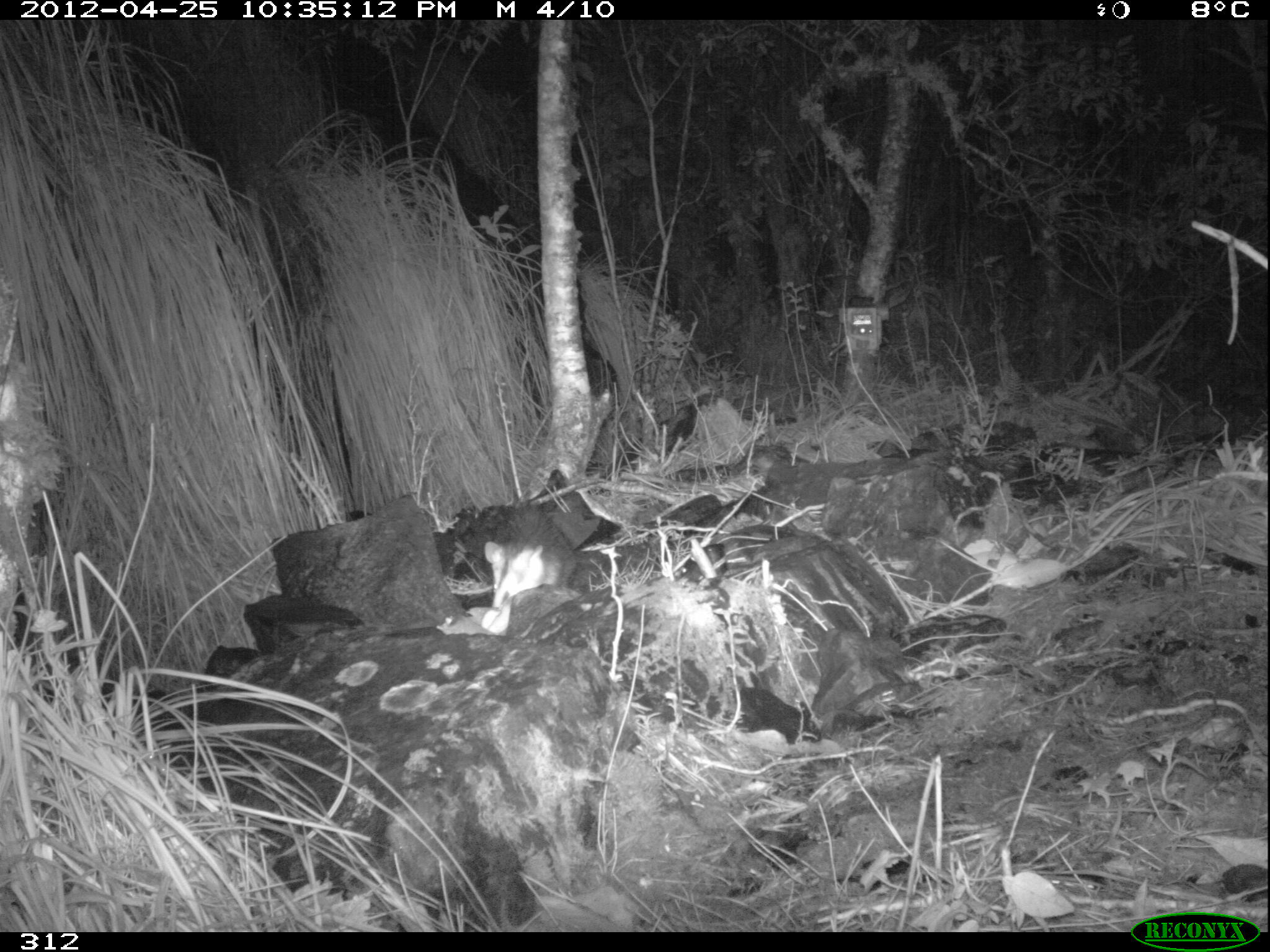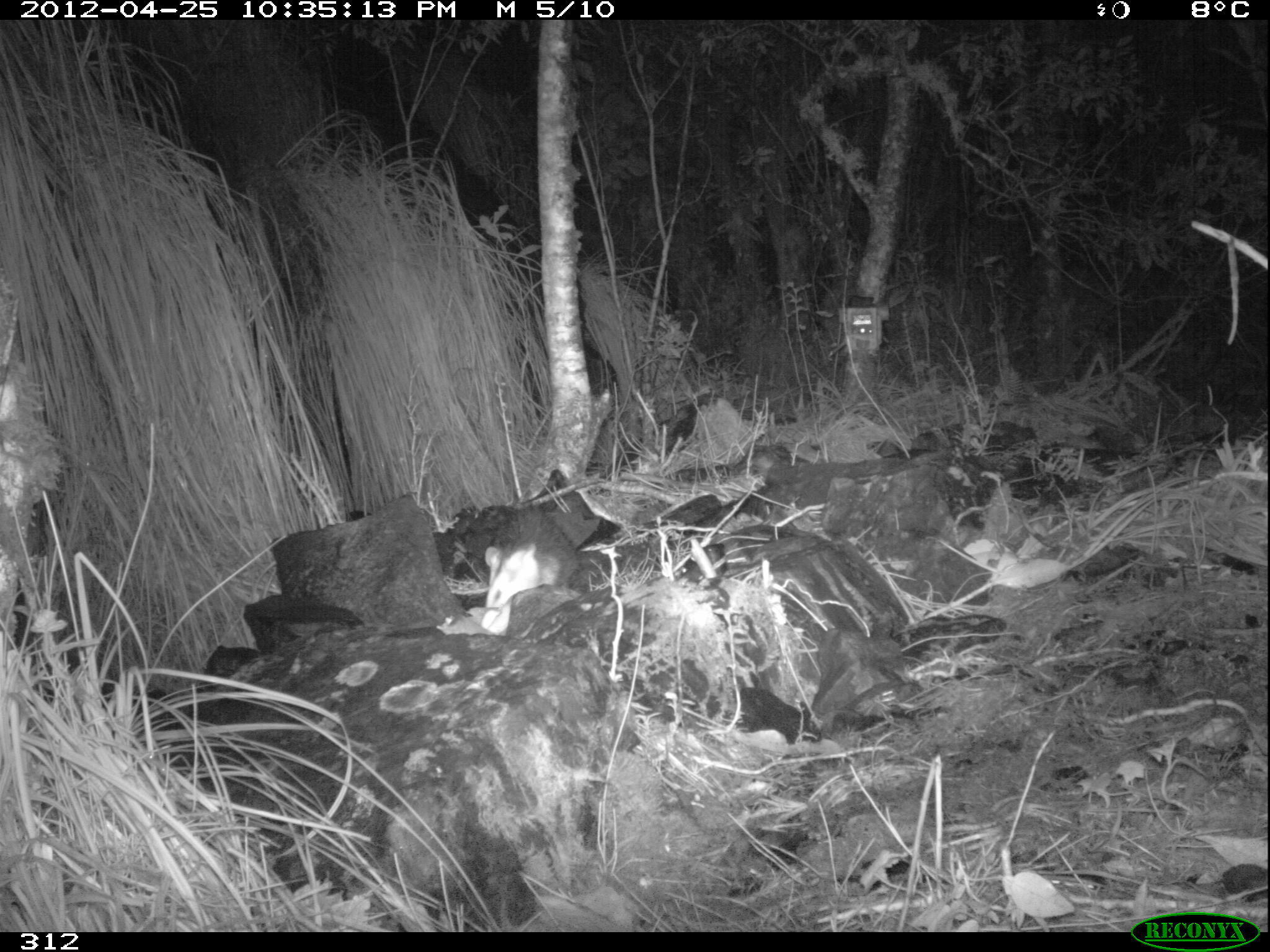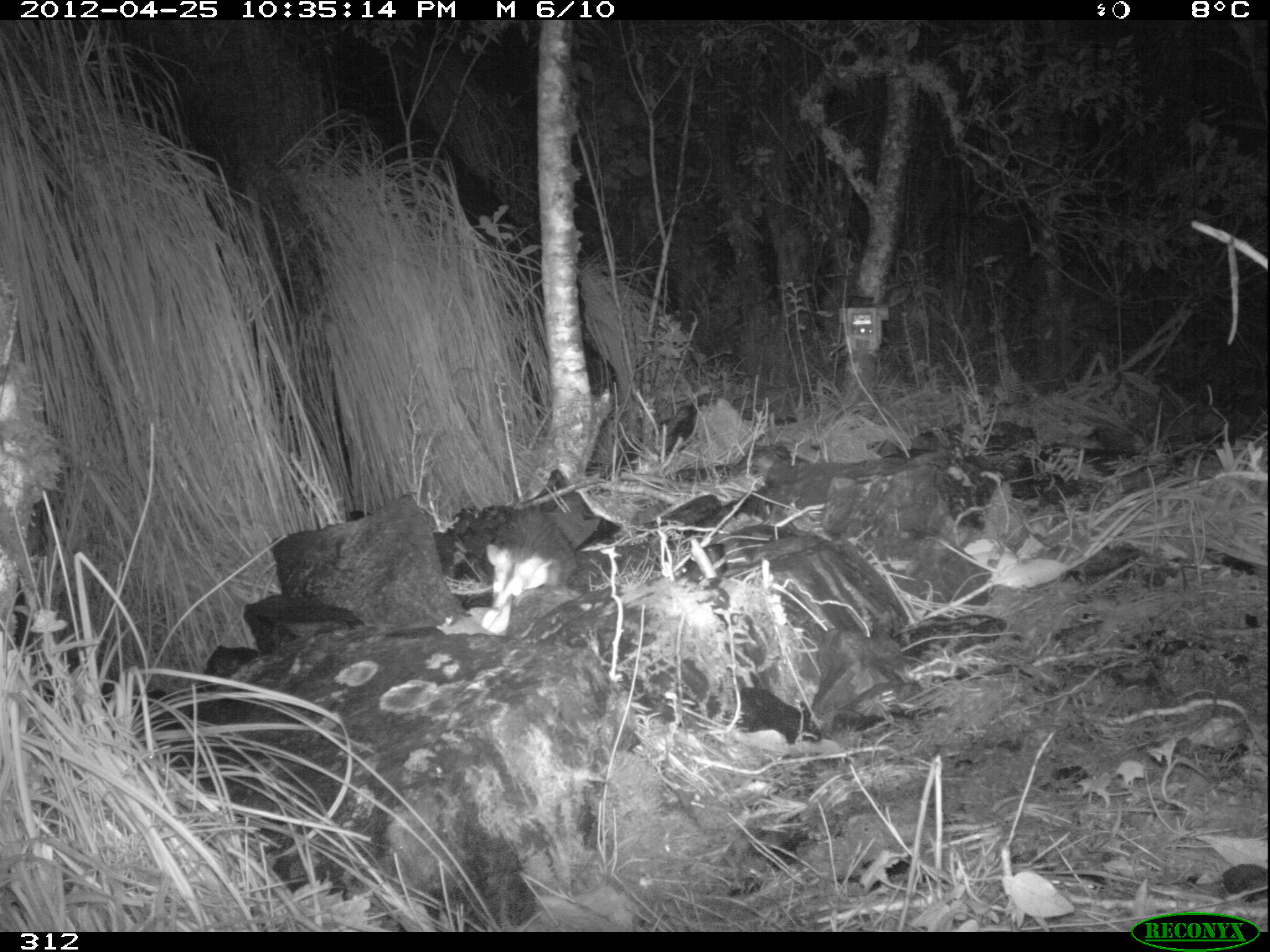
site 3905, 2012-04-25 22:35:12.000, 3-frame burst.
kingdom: Animalia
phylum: Chordata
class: Mammalia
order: Didelphimorphia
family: Didelphidae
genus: Didelphis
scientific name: Didelphis pernigra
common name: andean white-eared opossum